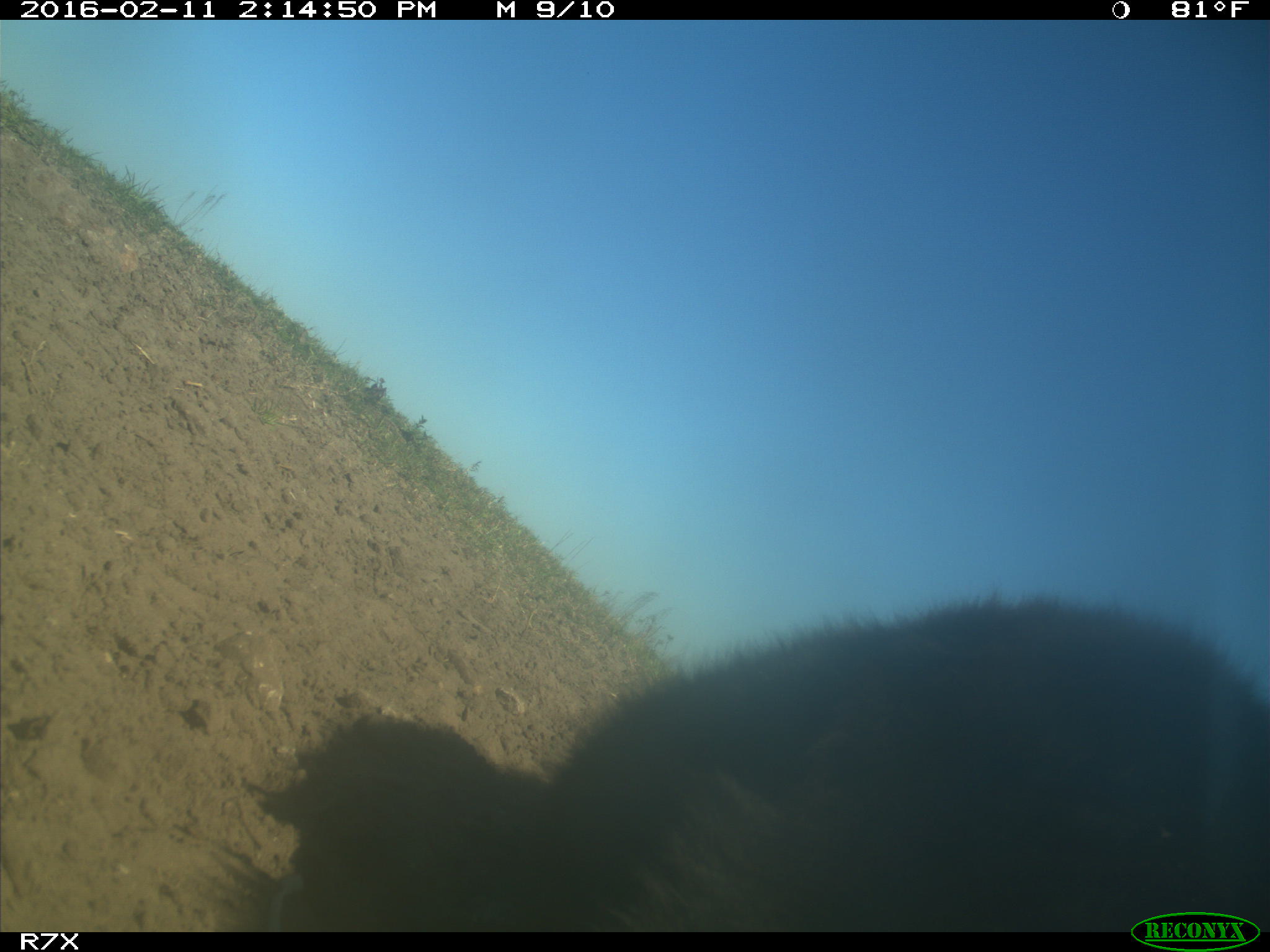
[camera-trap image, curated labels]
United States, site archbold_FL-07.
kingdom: Animalia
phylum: Chordata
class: Mammalia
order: Artiodactyla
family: Bovidae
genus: Bos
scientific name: Bos taurus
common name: domestic cow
Bos taurus (domestic cow).